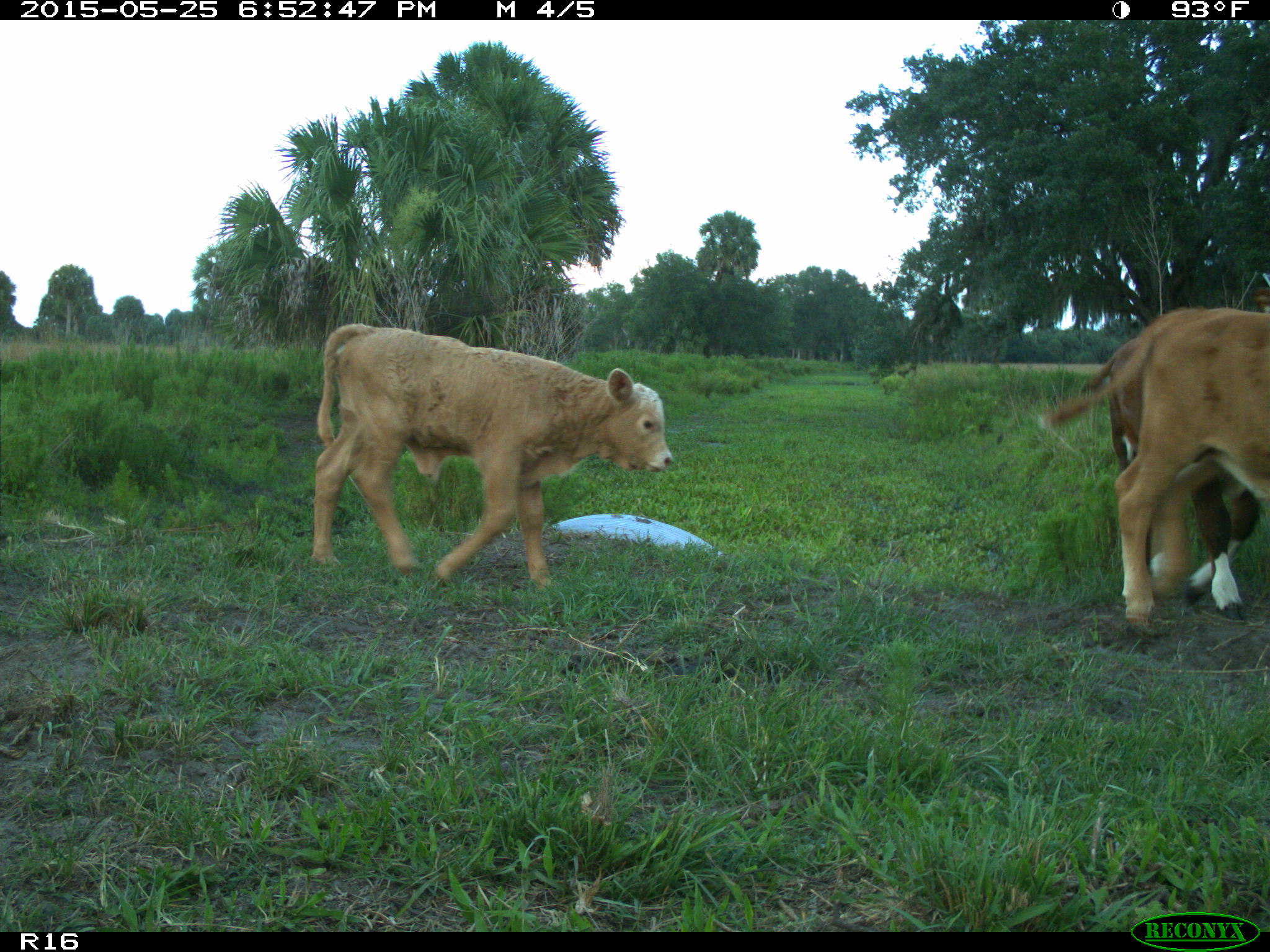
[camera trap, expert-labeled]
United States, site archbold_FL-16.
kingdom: Animalia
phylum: Chordata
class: Mammalia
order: Artiodactyla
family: Bovidae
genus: Bos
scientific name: Bos taurus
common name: domestic cow